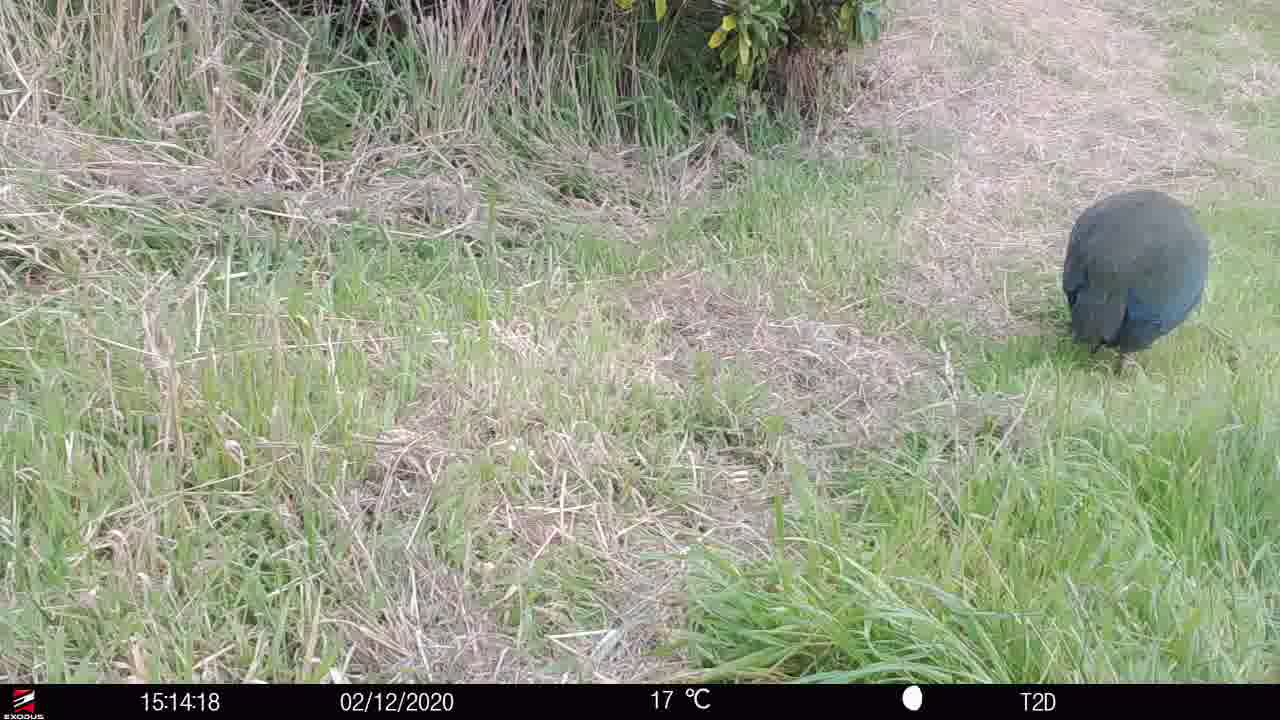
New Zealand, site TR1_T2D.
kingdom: Animalia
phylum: Chordata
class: Aves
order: Gruiformes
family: Rallidae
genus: Porphyrio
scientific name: Porphyrio mantelli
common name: takahe